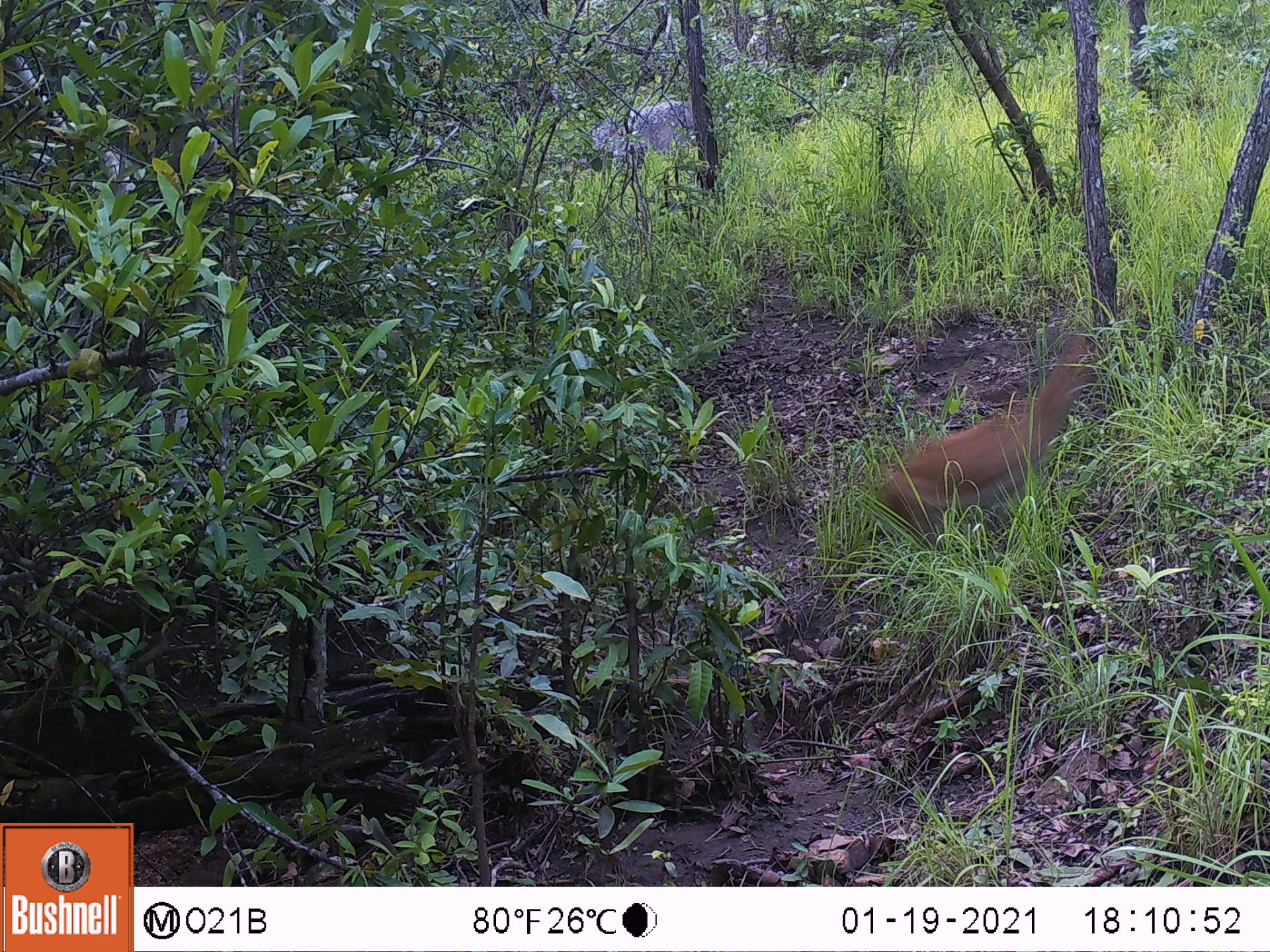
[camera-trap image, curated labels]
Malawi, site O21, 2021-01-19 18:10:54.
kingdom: Animalia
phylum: Chordata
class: Mammalia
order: Artiodactyla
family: Bovidae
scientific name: Antilopinae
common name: small antelope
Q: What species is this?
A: Small antelope (Antilopinae).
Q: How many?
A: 1.